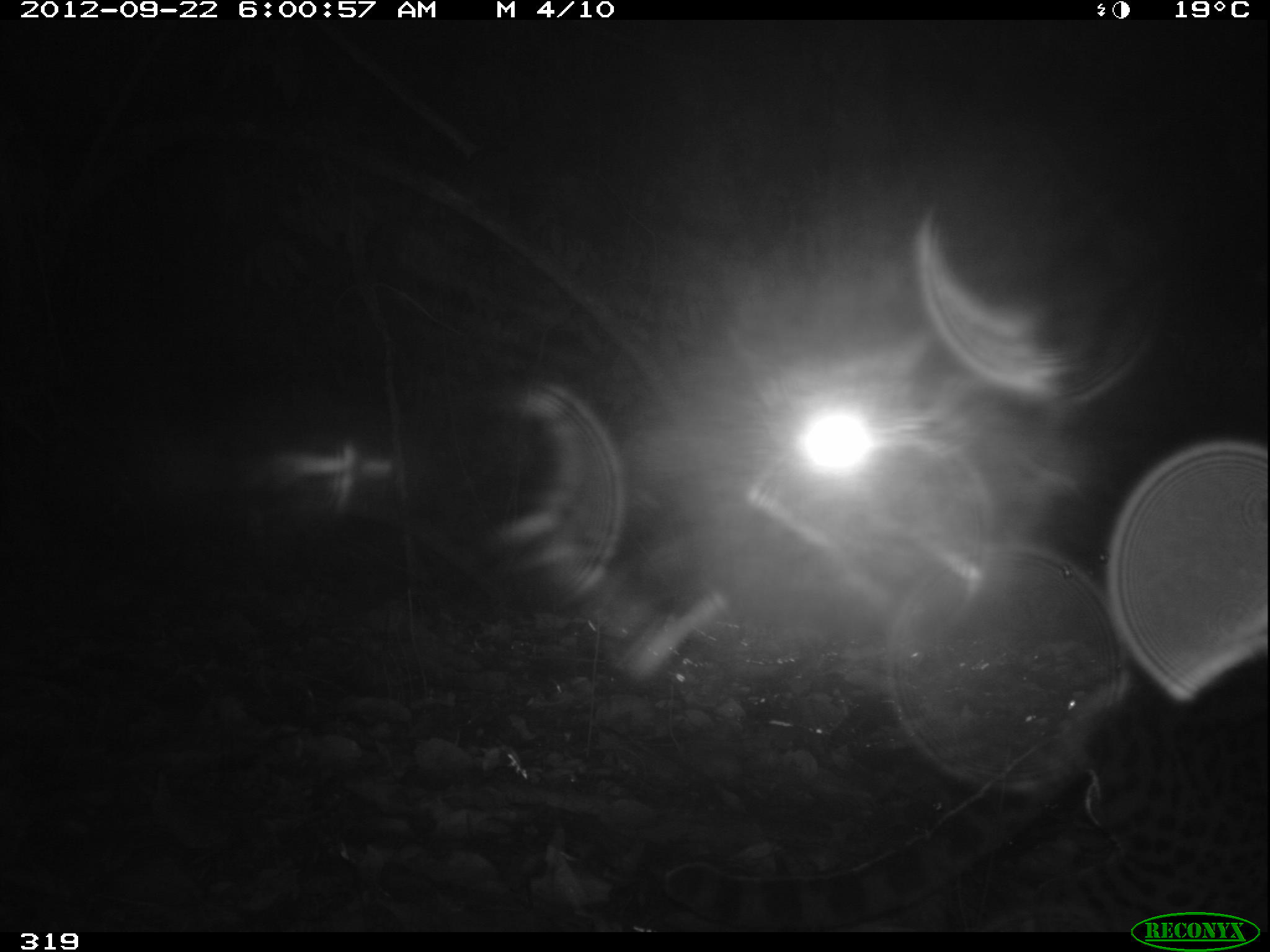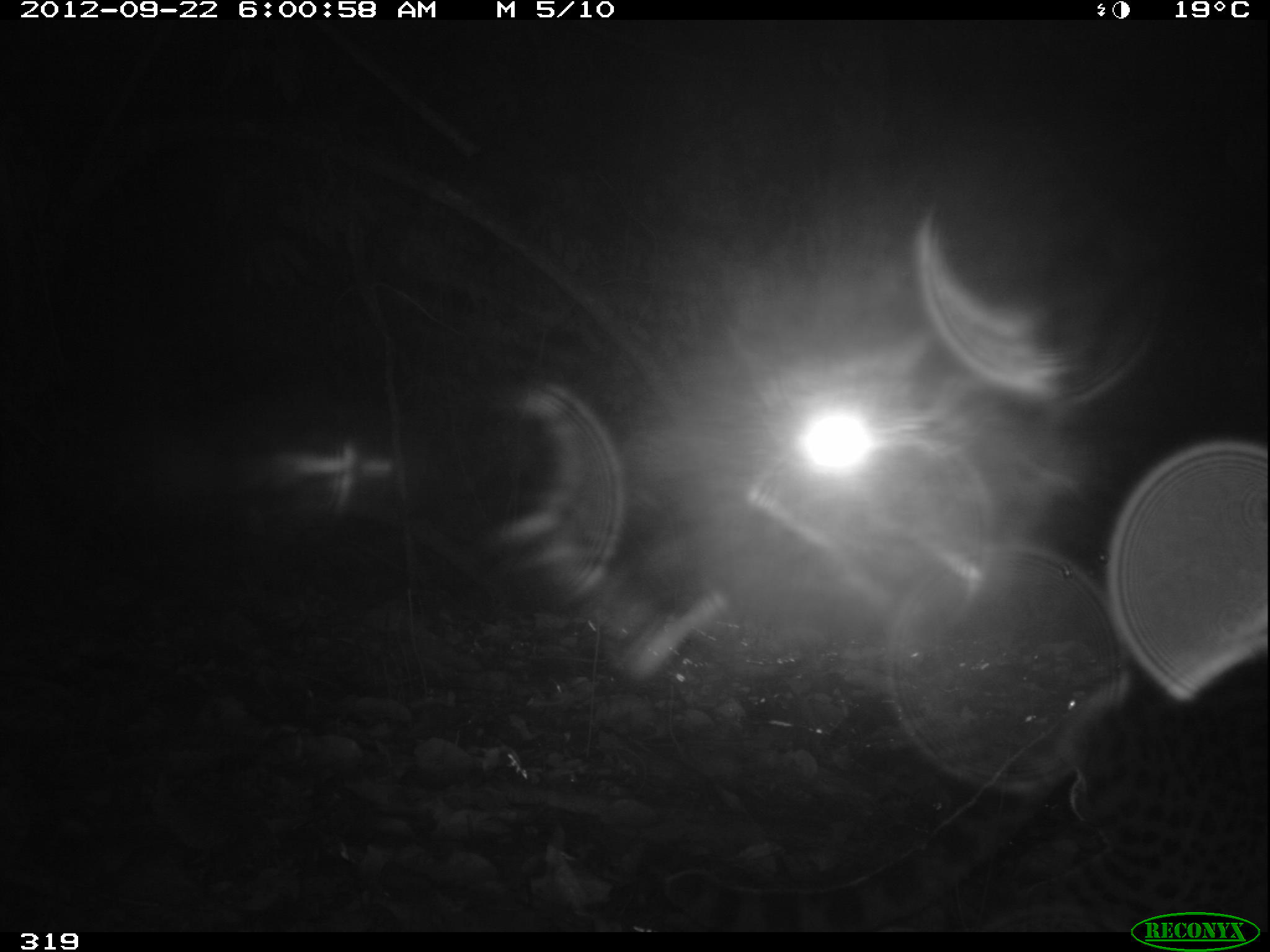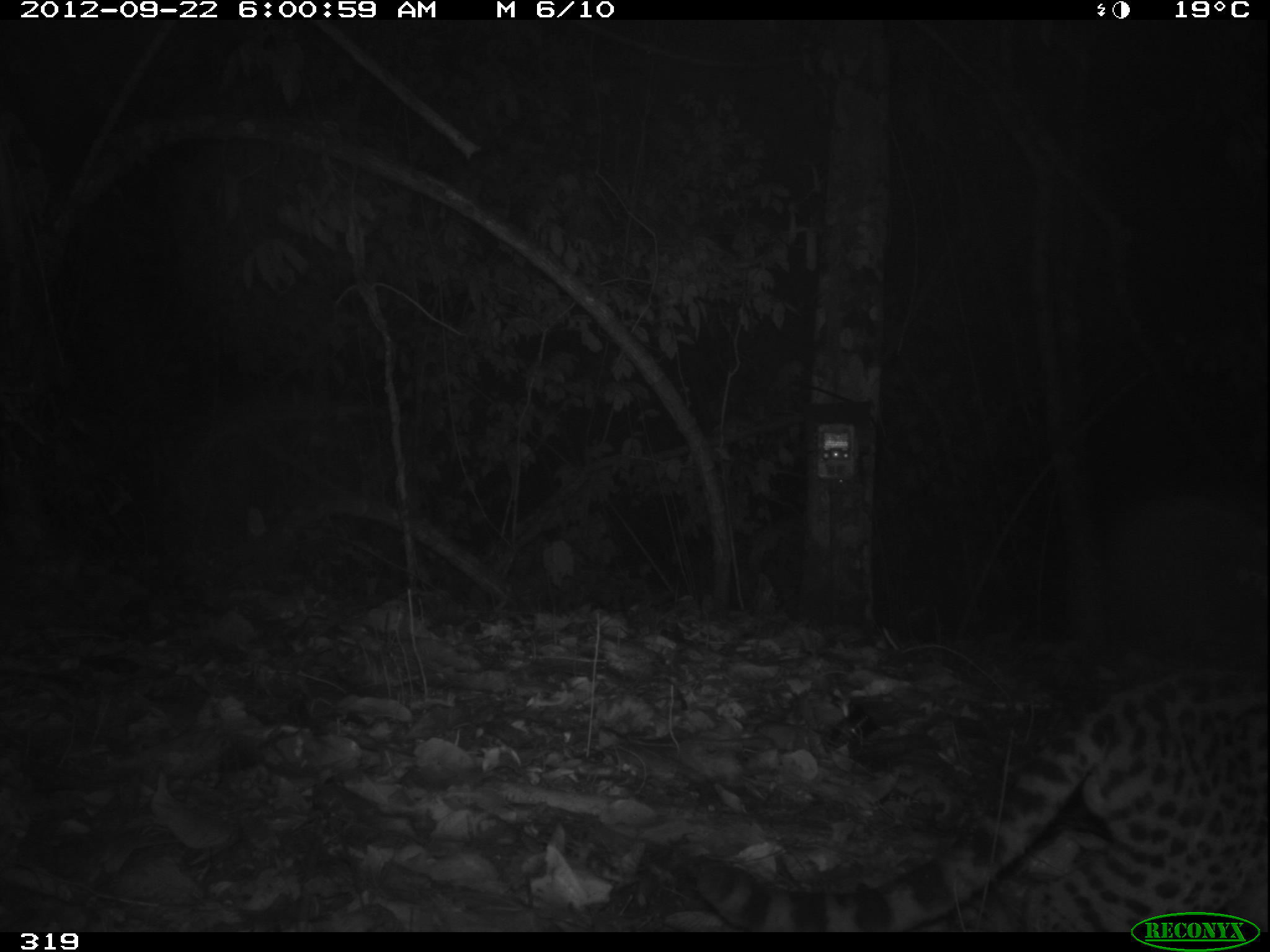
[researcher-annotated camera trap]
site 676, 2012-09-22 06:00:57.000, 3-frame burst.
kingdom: Animalia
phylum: Chordata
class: Mammalia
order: Carnivora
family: Felidae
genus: Leopardus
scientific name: Leopardus wiedii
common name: margay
Leopardus wiedii (margay).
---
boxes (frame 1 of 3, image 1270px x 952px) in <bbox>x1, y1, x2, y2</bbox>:
leopardus wiedii: <bbox>664, 651, 1266, 931</bbox>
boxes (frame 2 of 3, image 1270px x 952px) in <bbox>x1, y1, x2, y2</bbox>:
leopardus wiedii: <bbox>662, 649, 1266, 931</bbox>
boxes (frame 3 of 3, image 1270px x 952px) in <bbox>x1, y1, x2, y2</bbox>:
leopardus wiedii: <bbox>695, 667, 1266, 931</bbox>